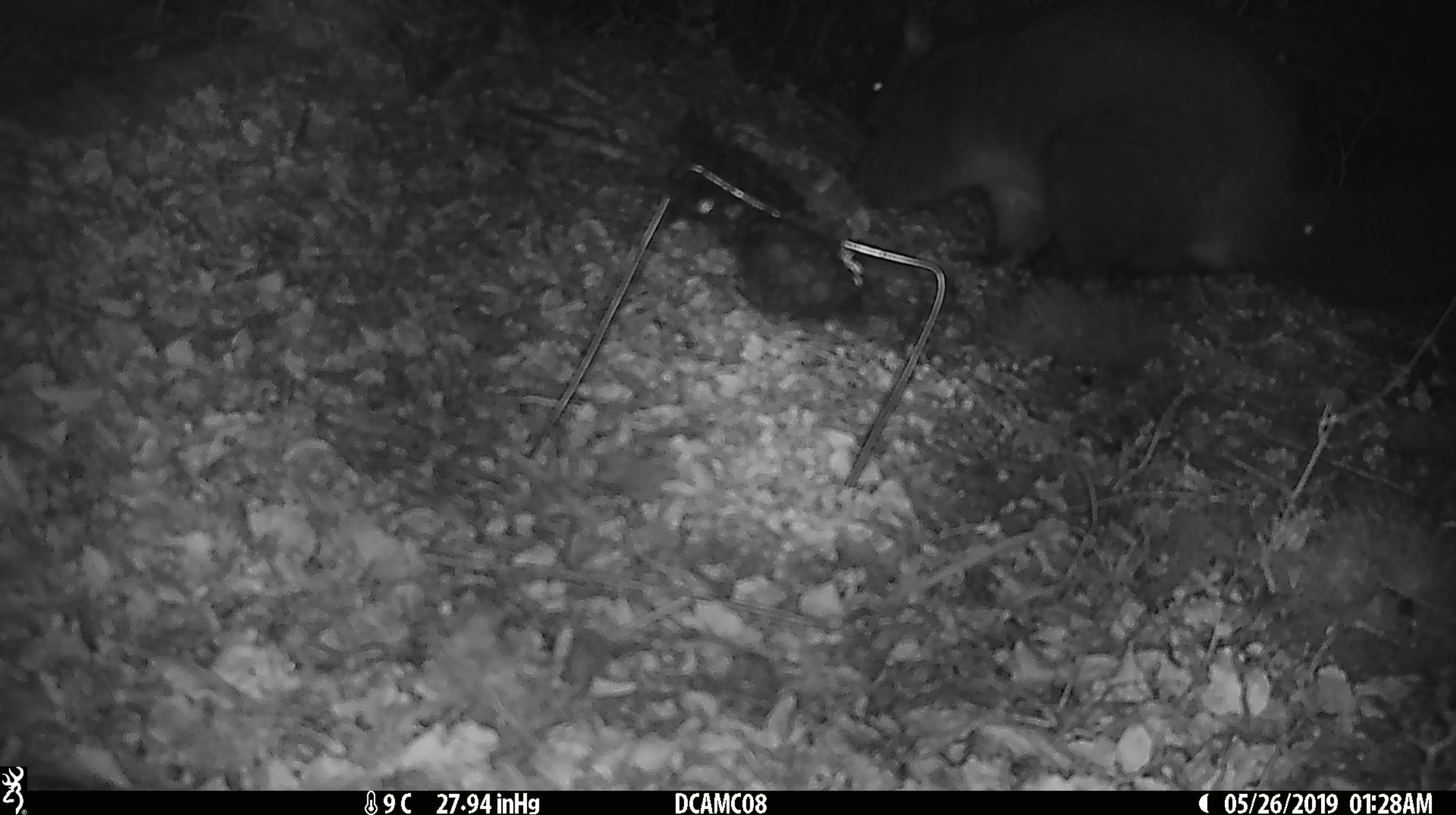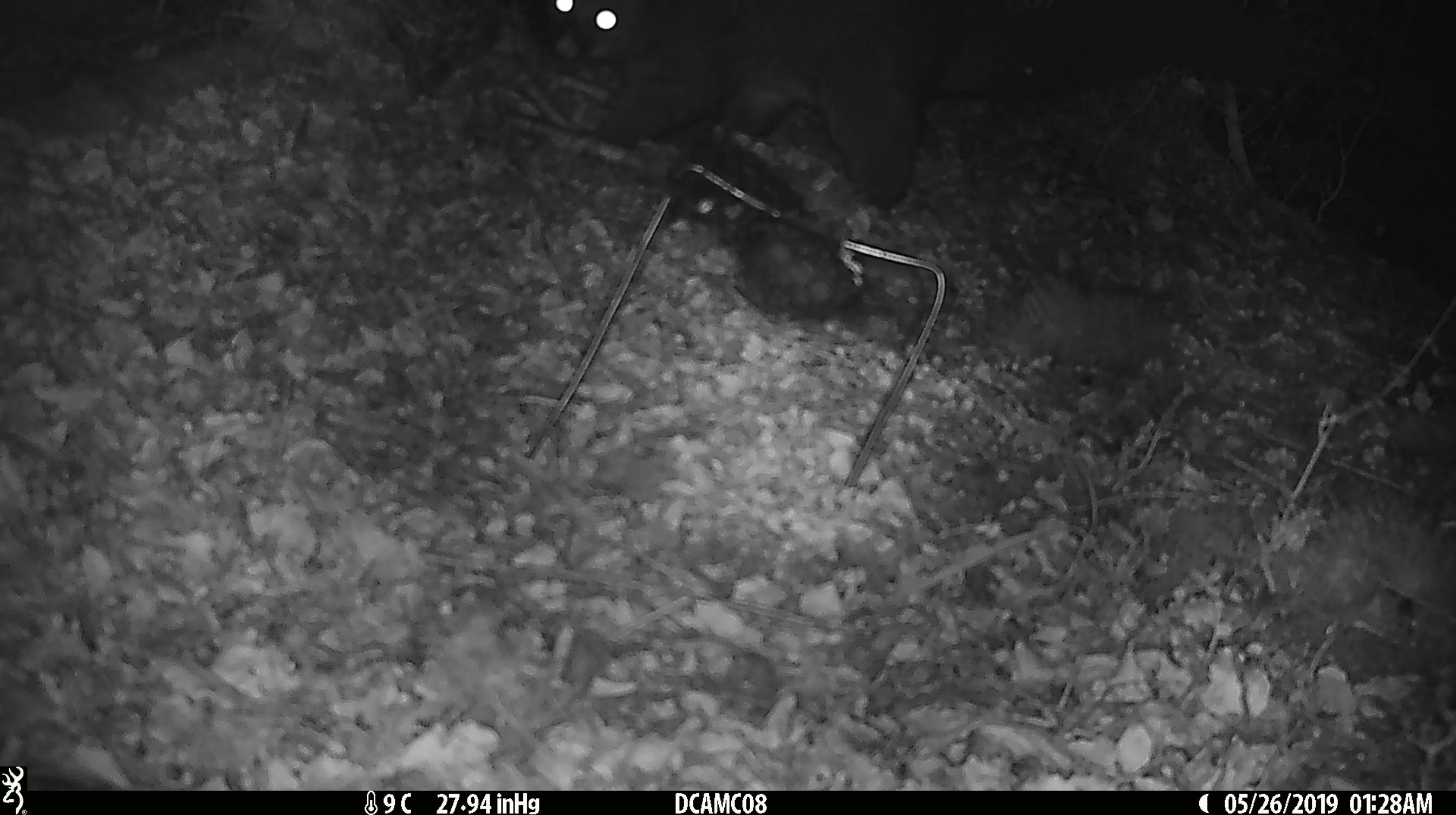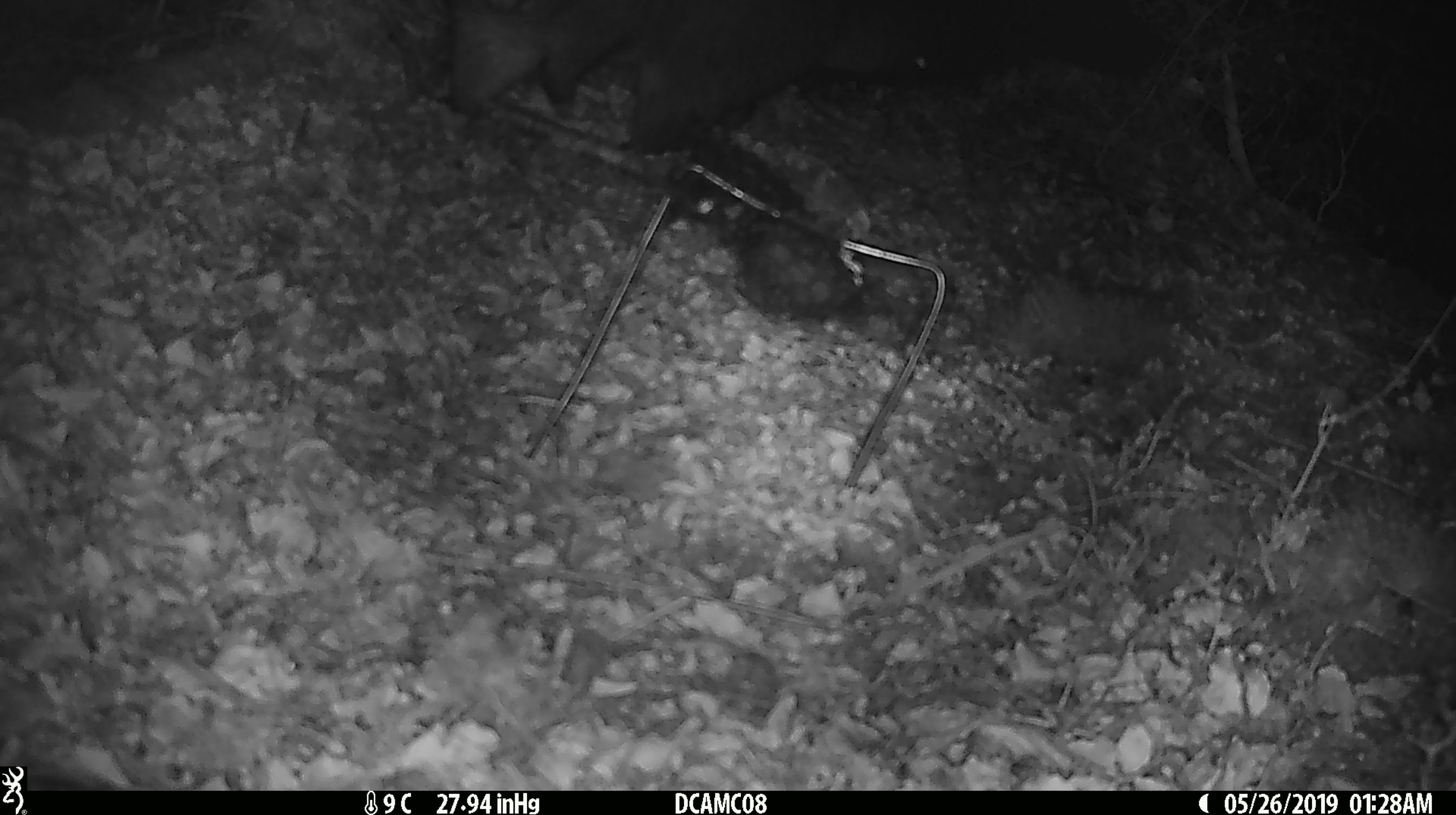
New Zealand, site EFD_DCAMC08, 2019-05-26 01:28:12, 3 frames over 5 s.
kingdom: Animalia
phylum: Chordata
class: Mammalia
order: Diprotodontia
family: Phalangeridae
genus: Trichosurus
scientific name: Trichosurus vulpecula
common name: common brushtail possum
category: possum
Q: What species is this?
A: Possum (common brushtail possum) (Trichosurus vulpecula).